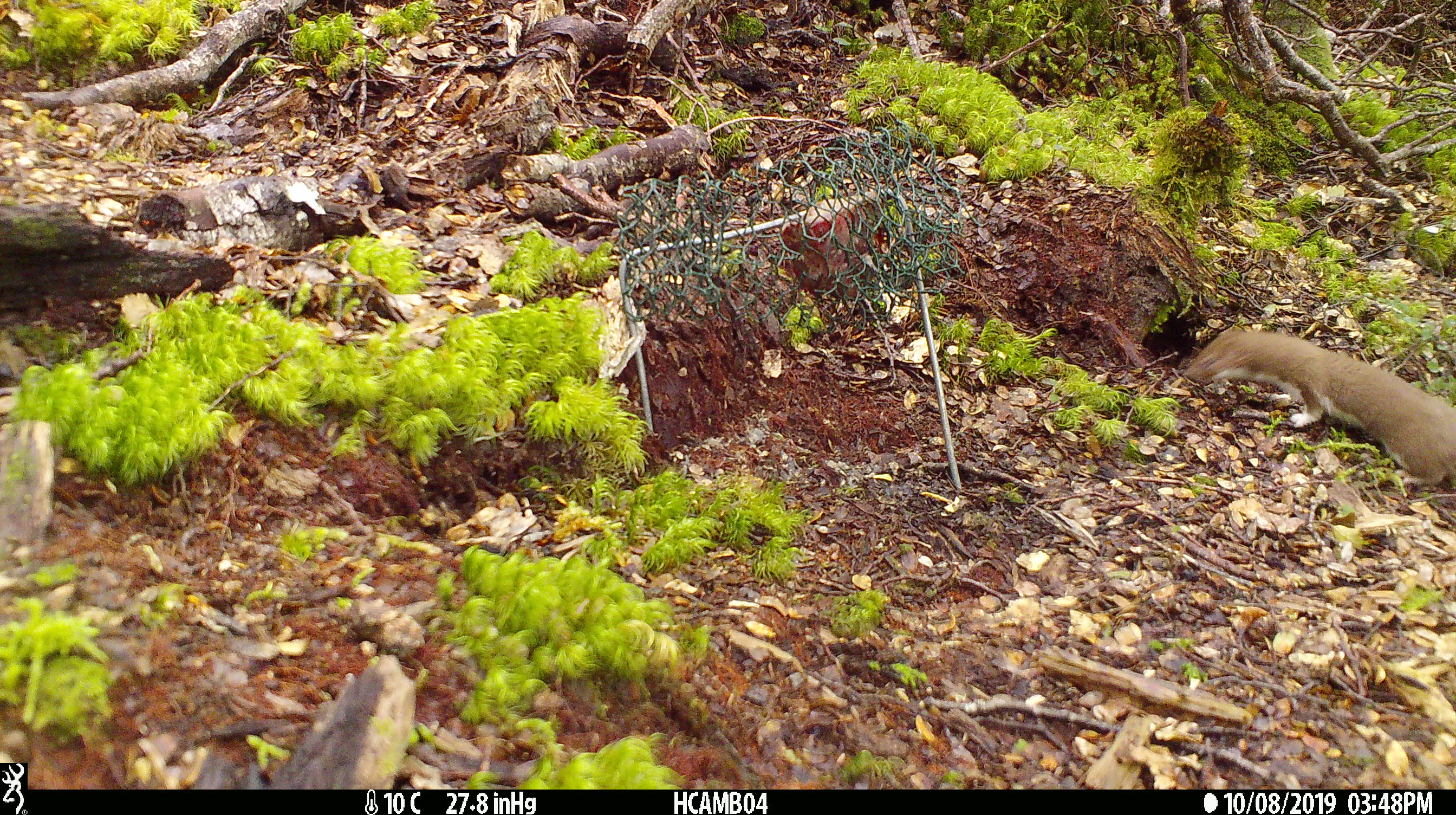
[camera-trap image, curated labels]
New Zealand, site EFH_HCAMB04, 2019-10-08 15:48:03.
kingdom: Animalia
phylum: Chordata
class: Mammalia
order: Carnivora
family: Mustelidae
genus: Mustela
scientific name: Mustela nivalis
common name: least weasel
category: weasel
Weasel (least weasel) (Mustela nivalis).